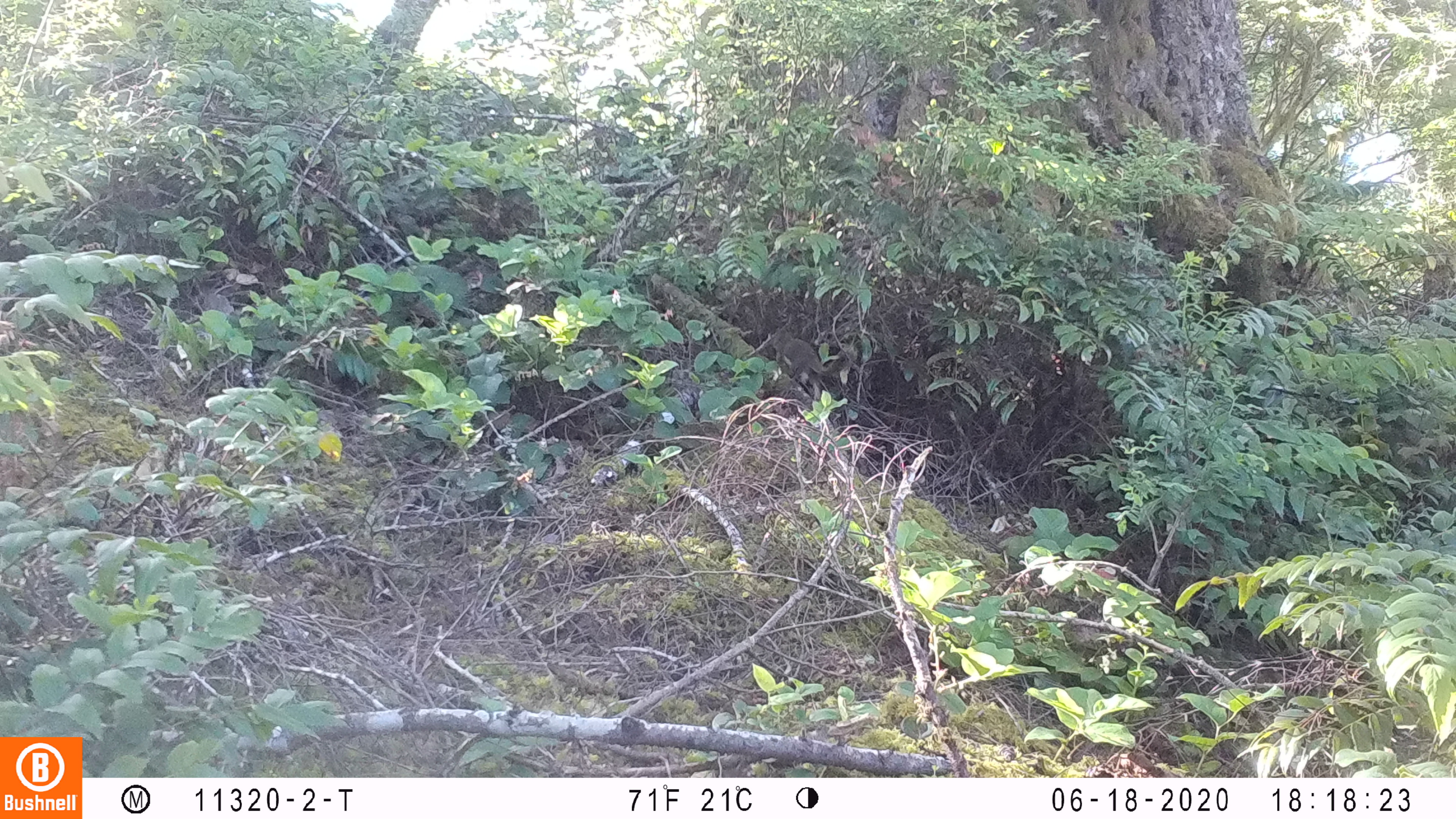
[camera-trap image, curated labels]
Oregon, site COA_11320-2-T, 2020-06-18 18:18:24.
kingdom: Animalia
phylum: Chordata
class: Mammalia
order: Rodentia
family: Sciuridae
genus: Tamiasciurus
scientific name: Tamiasciurus douglasii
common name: douglas squirrel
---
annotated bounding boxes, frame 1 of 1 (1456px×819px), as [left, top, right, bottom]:
douglas squirrel: [764, 323, 839, 400]